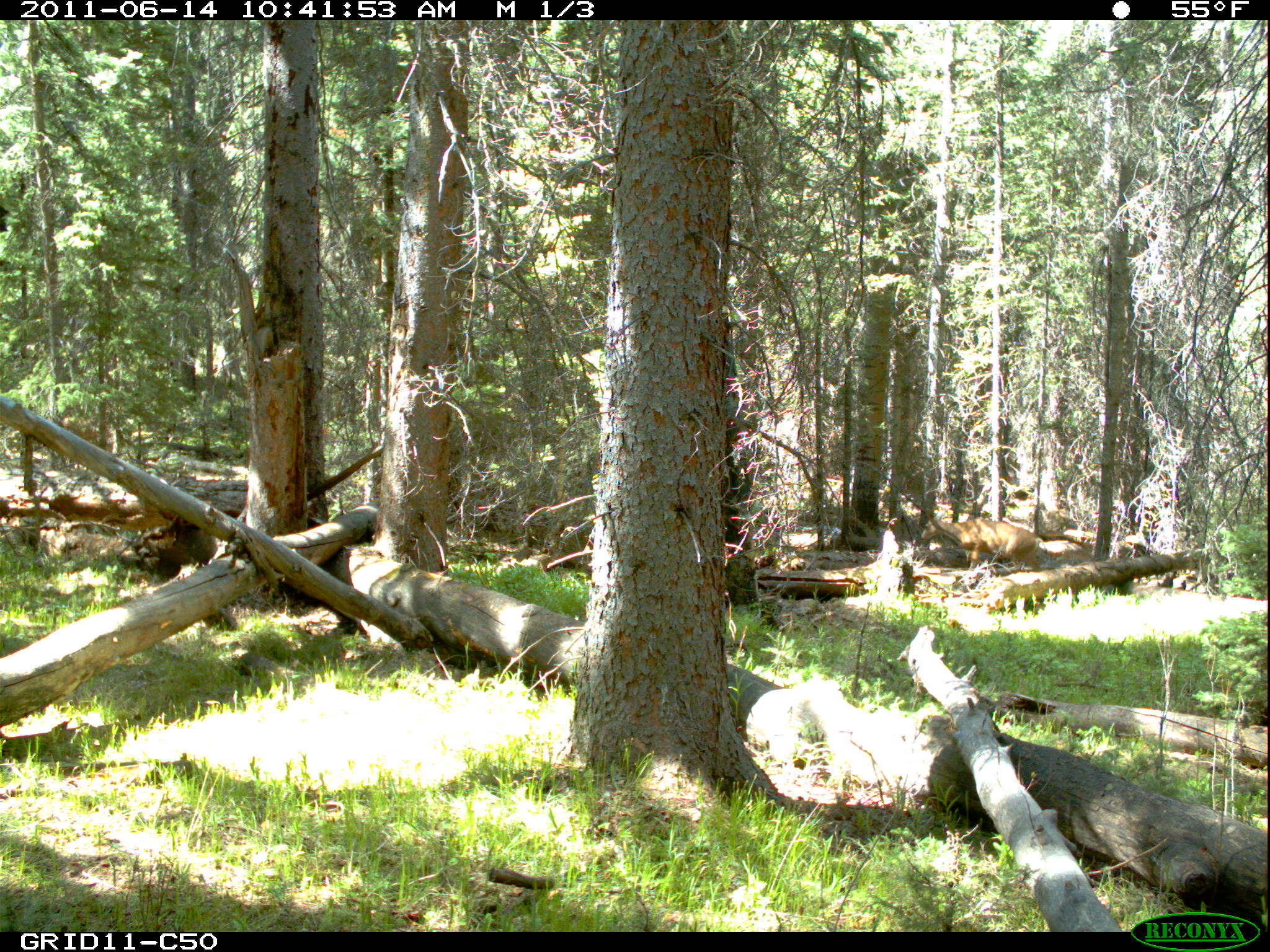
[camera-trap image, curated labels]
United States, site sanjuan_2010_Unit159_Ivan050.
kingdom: Animalia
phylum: Chordata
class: Mammalia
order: Artiodactyla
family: Cervidae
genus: Odocoileus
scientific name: Odocoileus hemionus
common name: mule deer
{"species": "Odocoileus hemionus (mule deer)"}